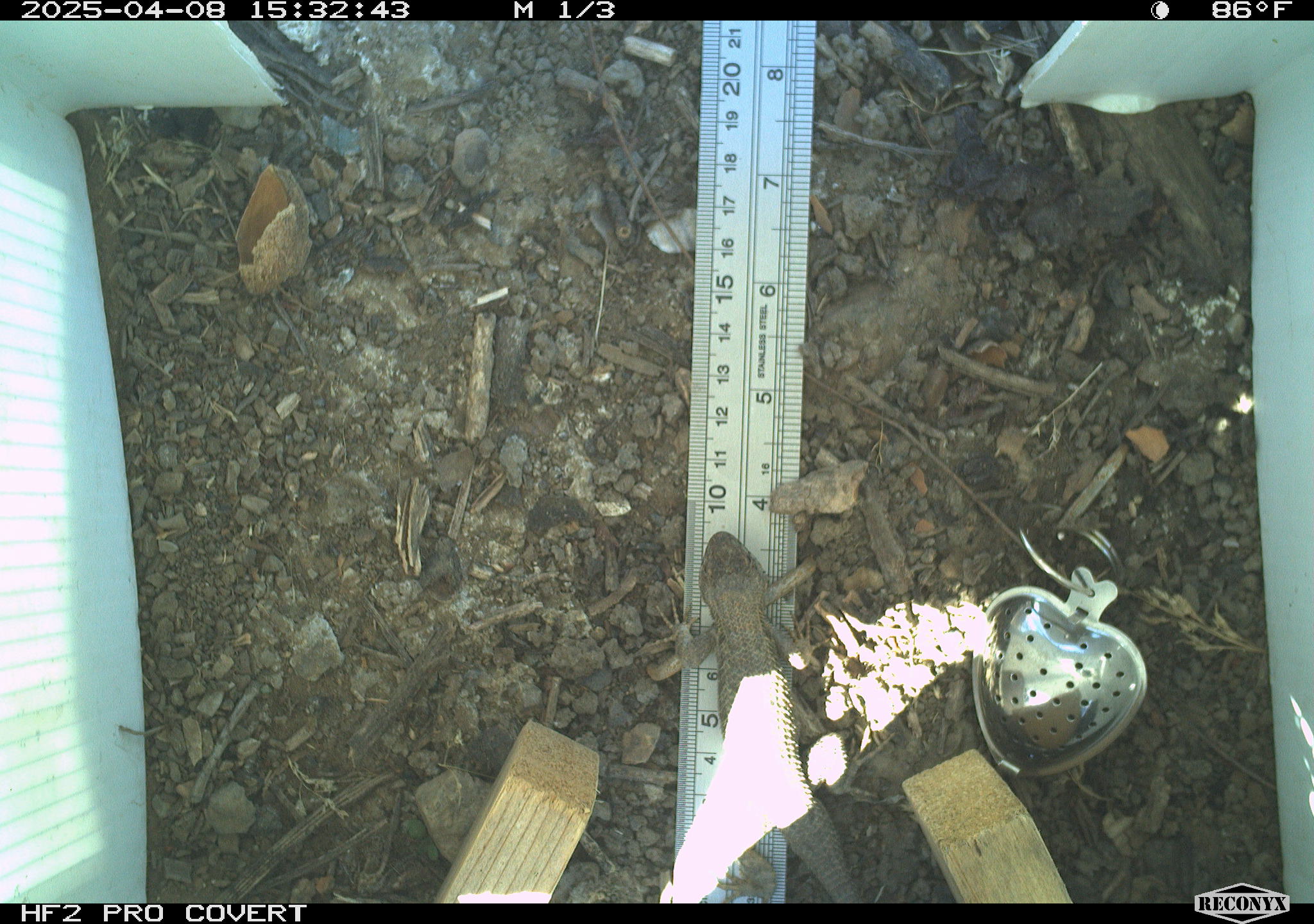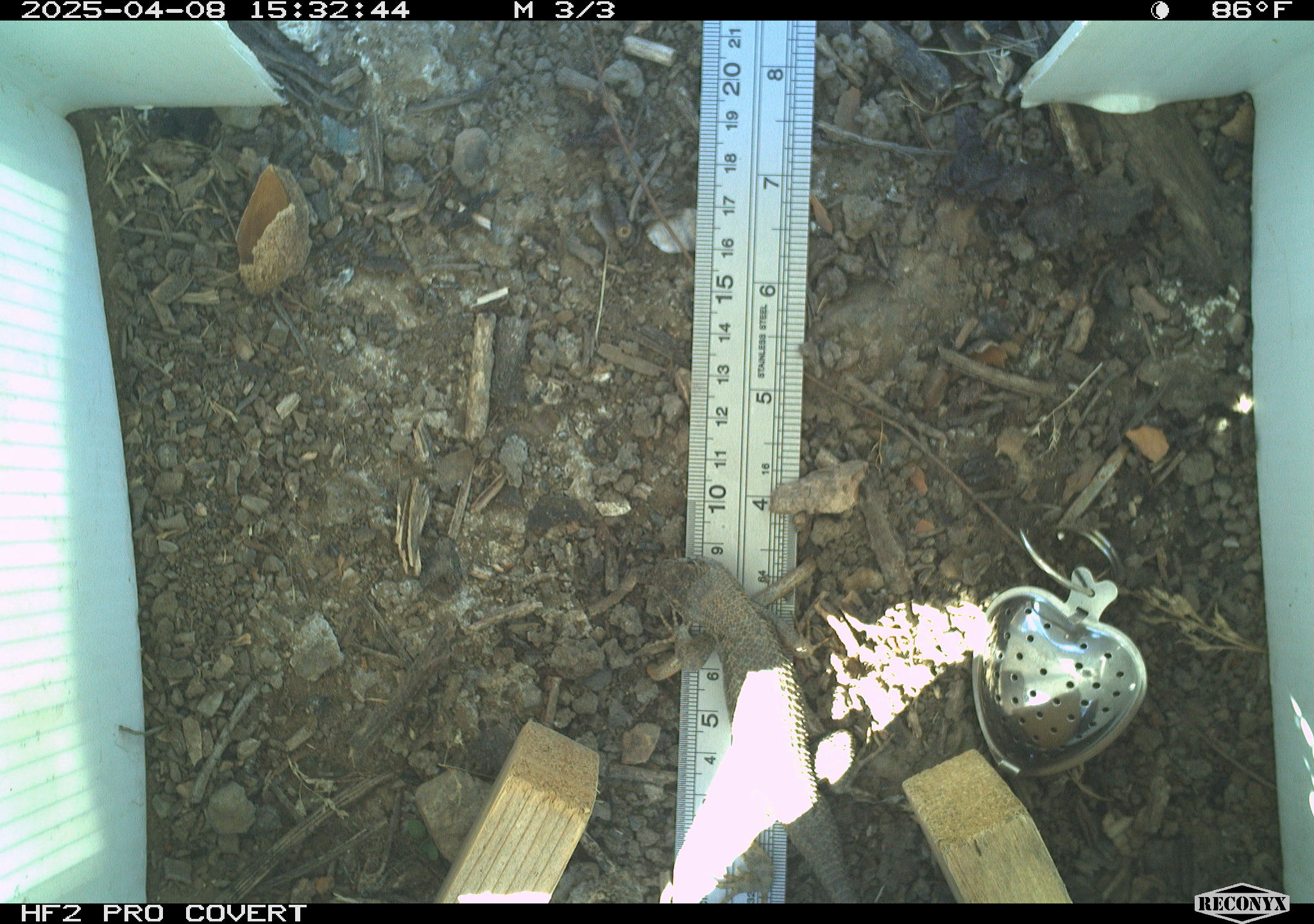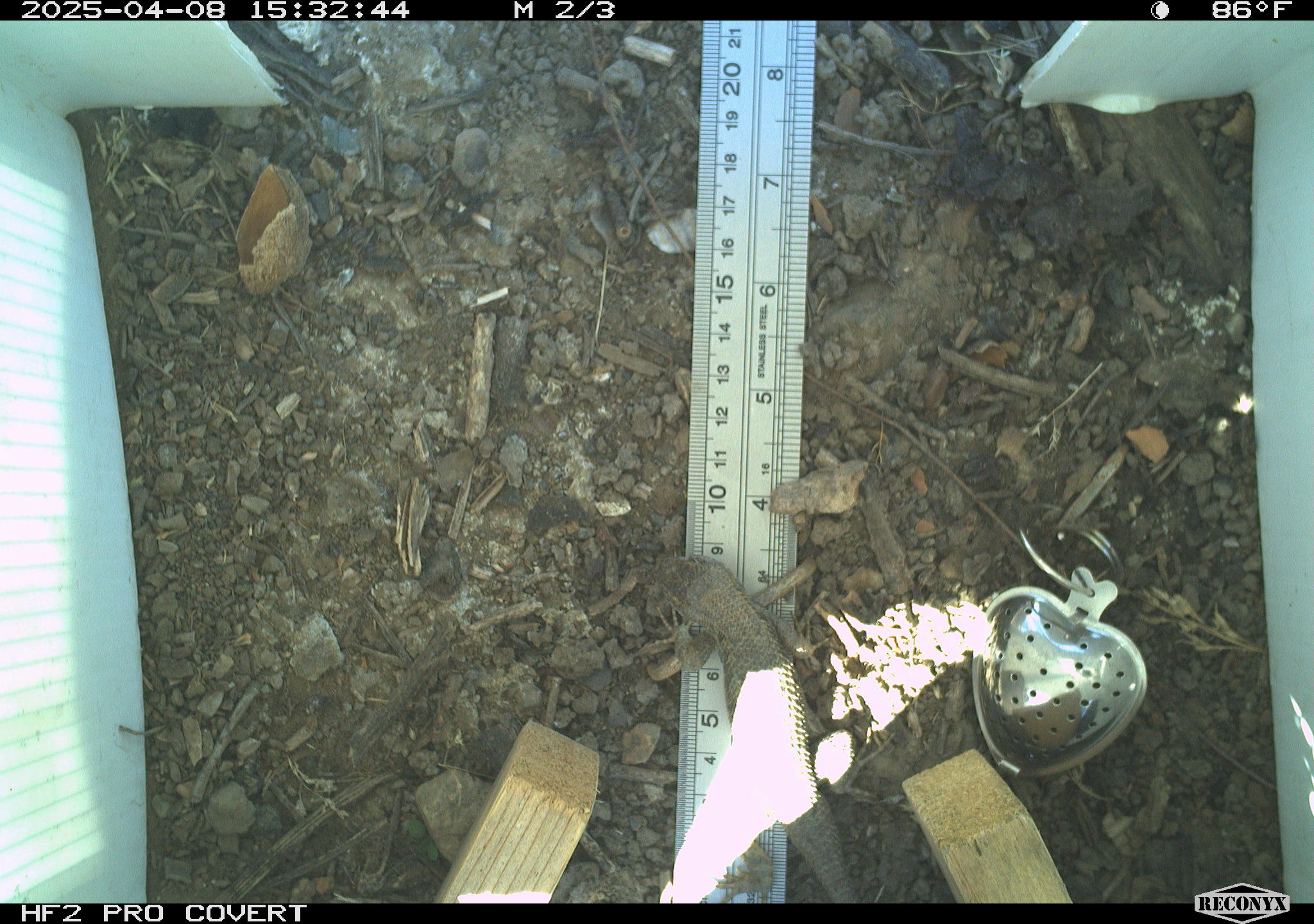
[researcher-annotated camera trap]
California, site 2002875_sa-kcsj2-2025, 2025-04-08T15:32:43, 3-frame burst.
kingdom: Animalia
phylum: Chordata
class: Reptilia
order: Squamata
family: Phrynosomatidae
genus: Sceloporus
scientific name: Sceloporus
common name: spiny lizards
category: sceloporus species